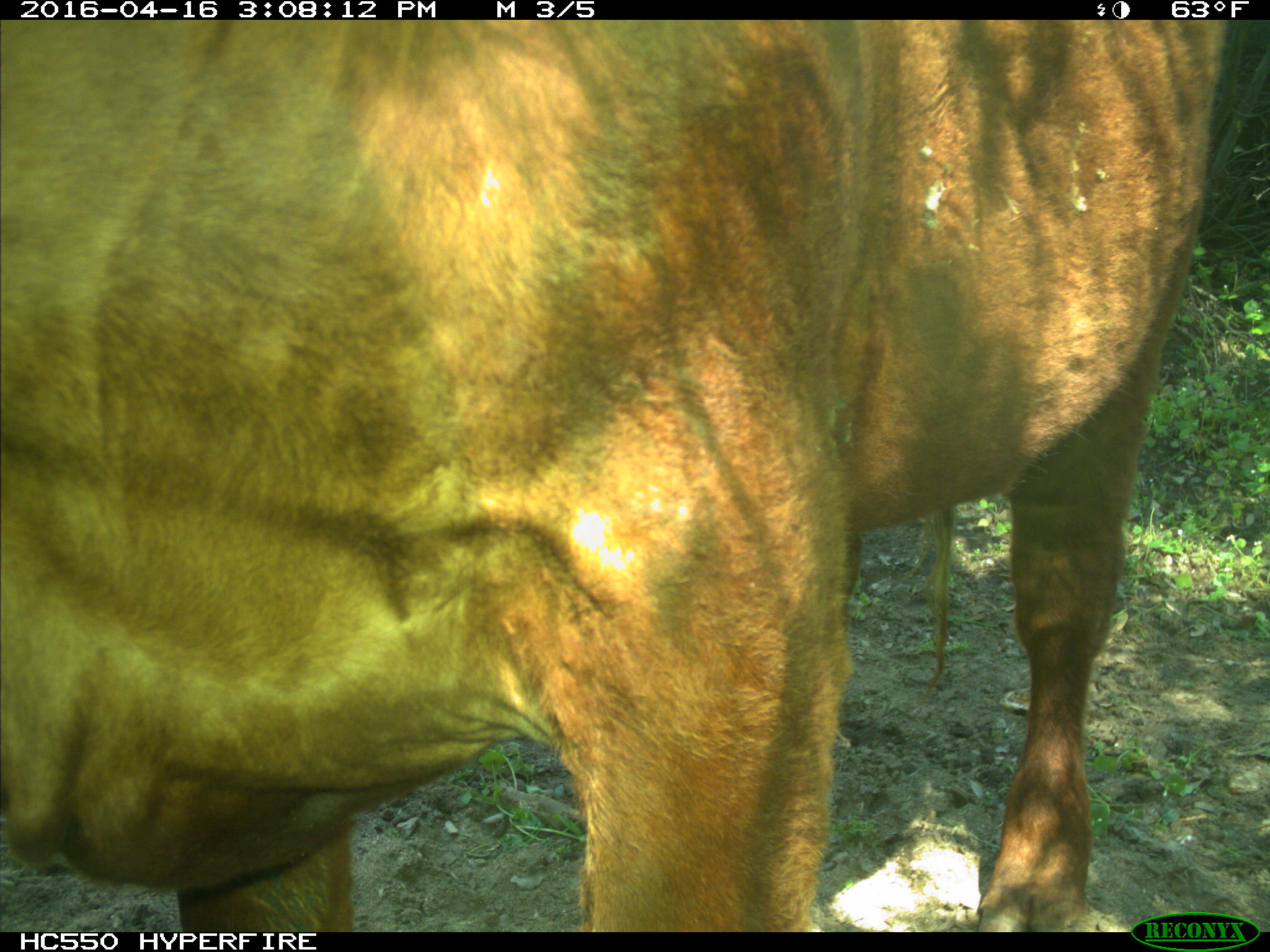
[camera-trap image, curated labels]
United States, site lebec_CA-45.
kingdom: Animalia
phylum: Chordata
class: Mammalia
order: Artiodactyla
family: Bovidae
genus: Bos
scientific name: Bos taurus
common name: domestic cow